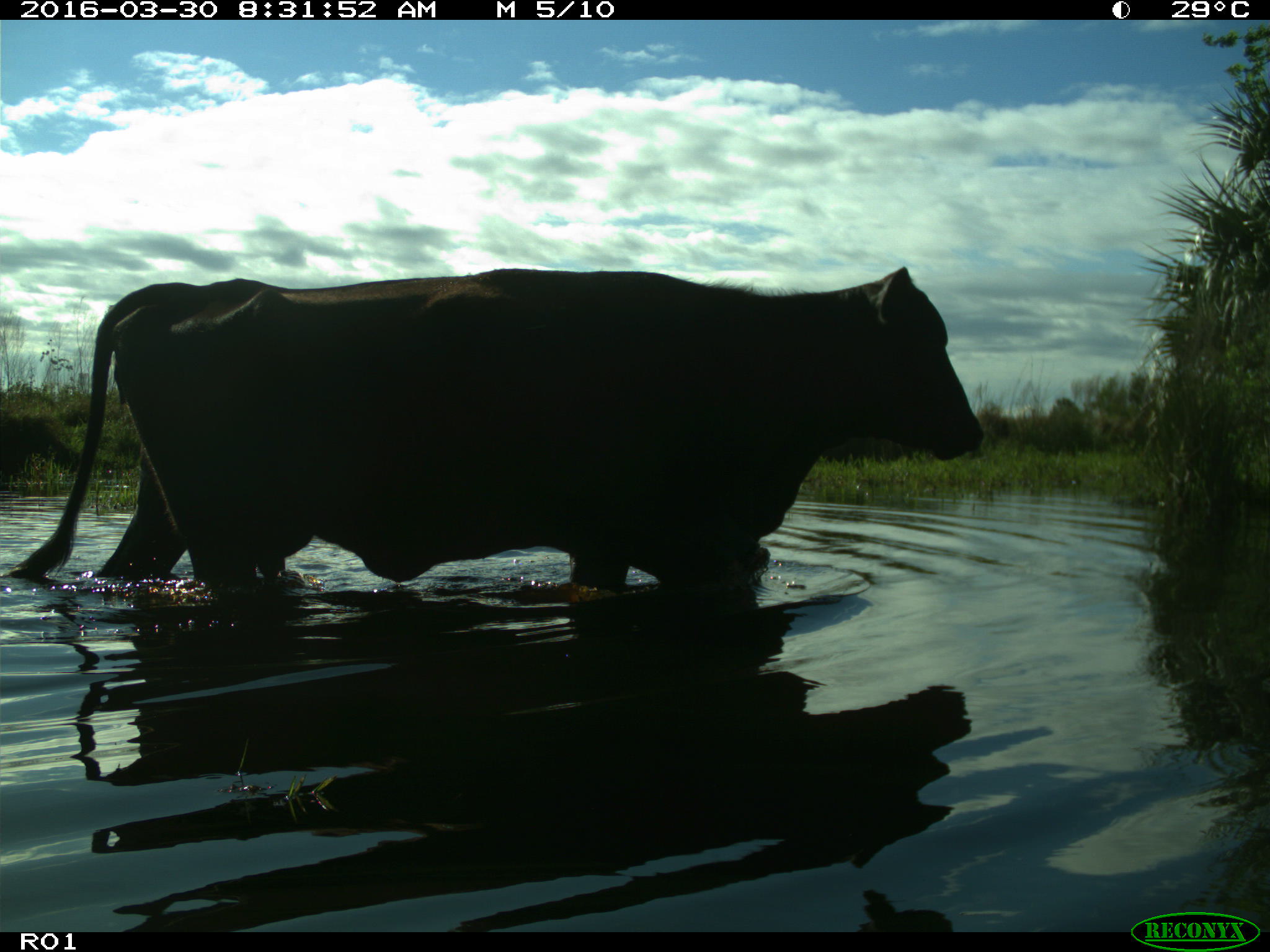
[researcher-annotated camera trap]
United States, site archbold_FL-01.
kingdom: Animalia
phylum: Chordata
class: Mammalia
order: Artiodactyla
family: Bovidae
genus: Bos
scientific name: Bos taurus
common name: domestic cow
Bos taurus (domestic cow).